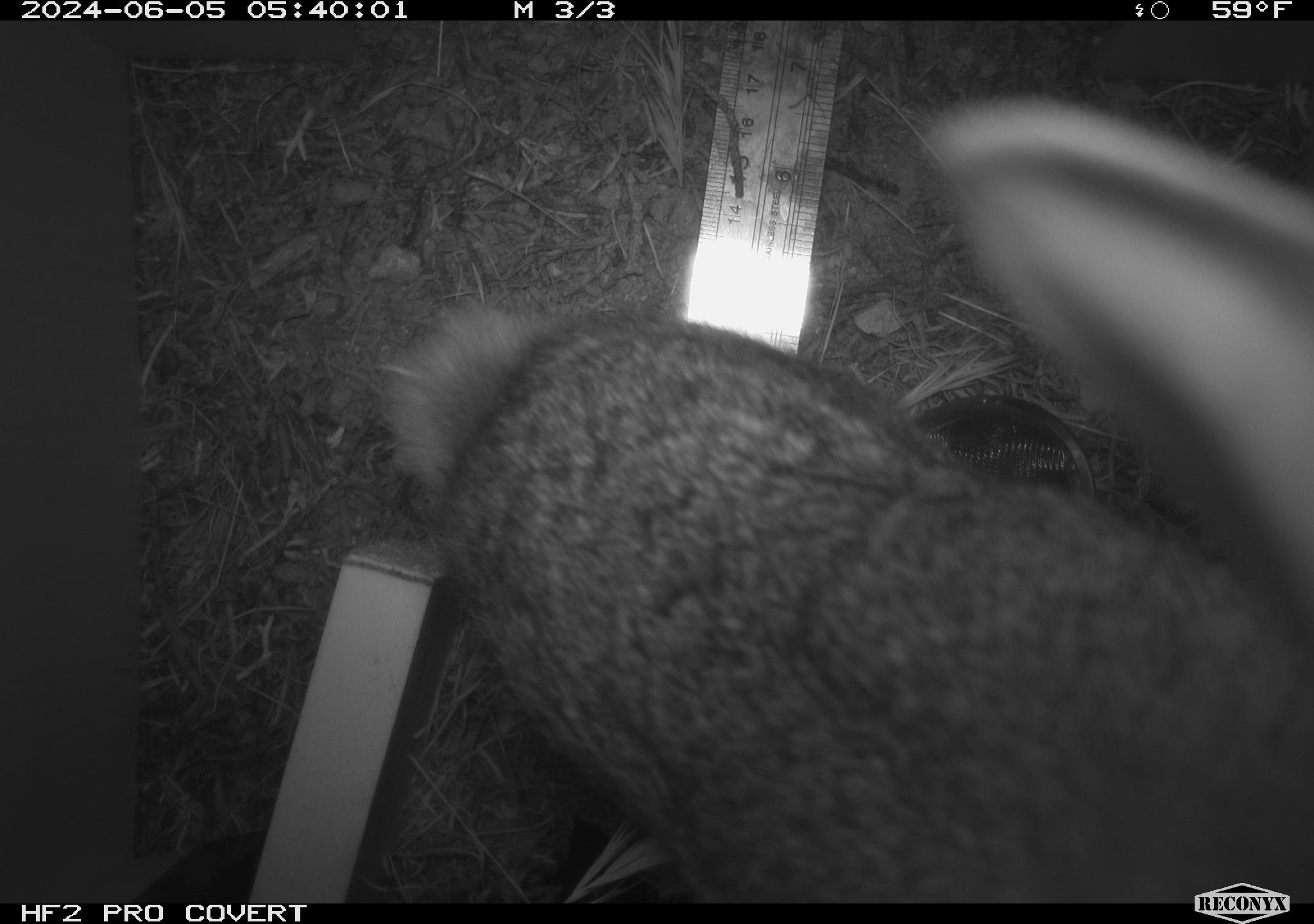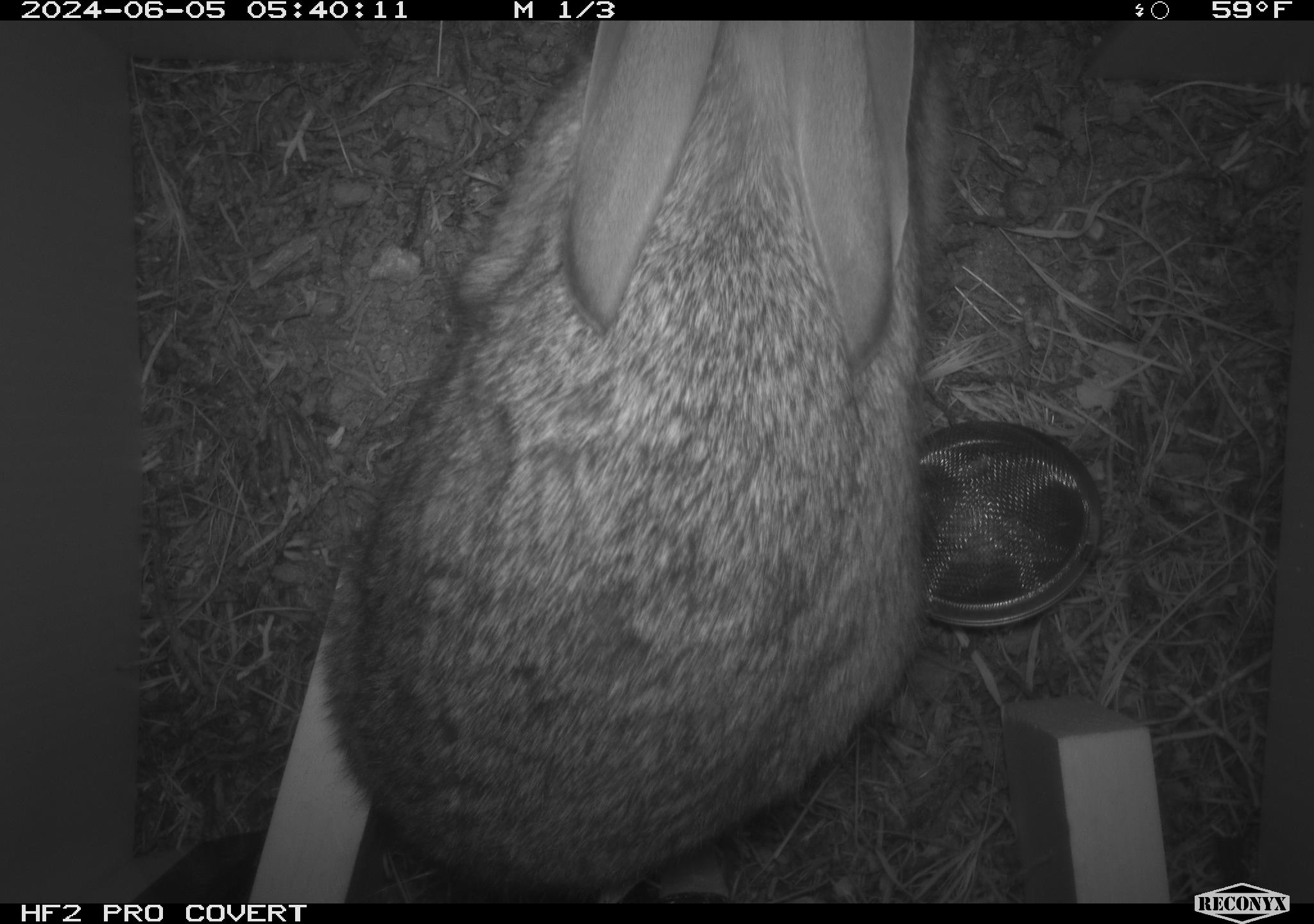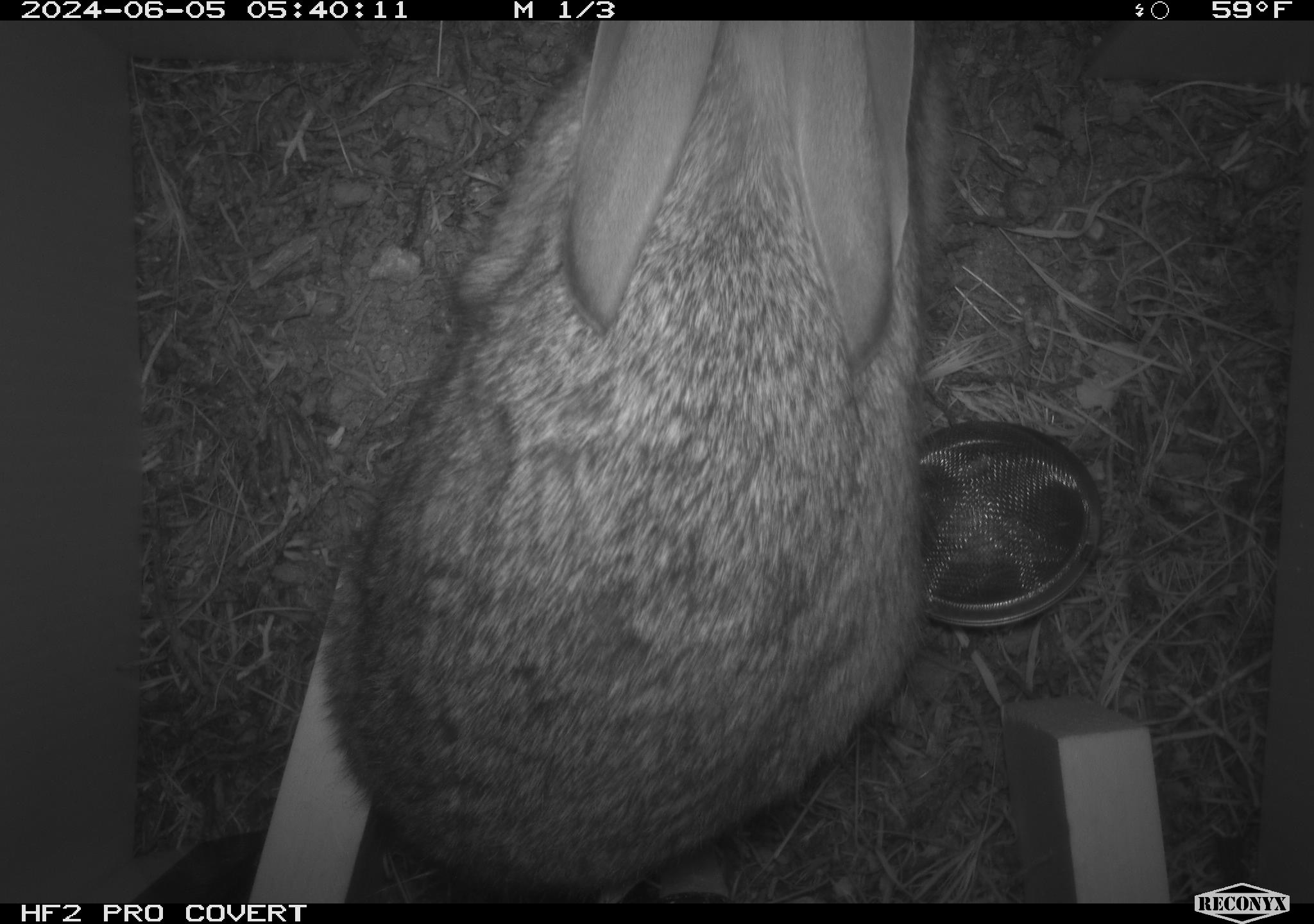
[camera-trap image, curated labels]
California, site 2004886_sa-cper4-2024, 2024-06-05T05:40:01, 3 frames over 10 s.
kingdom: Animalia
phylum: Chordata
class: Mammalia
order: Lagomorpha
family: Leporidae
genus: Lepus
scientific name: Lepus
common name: hares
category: lepus species